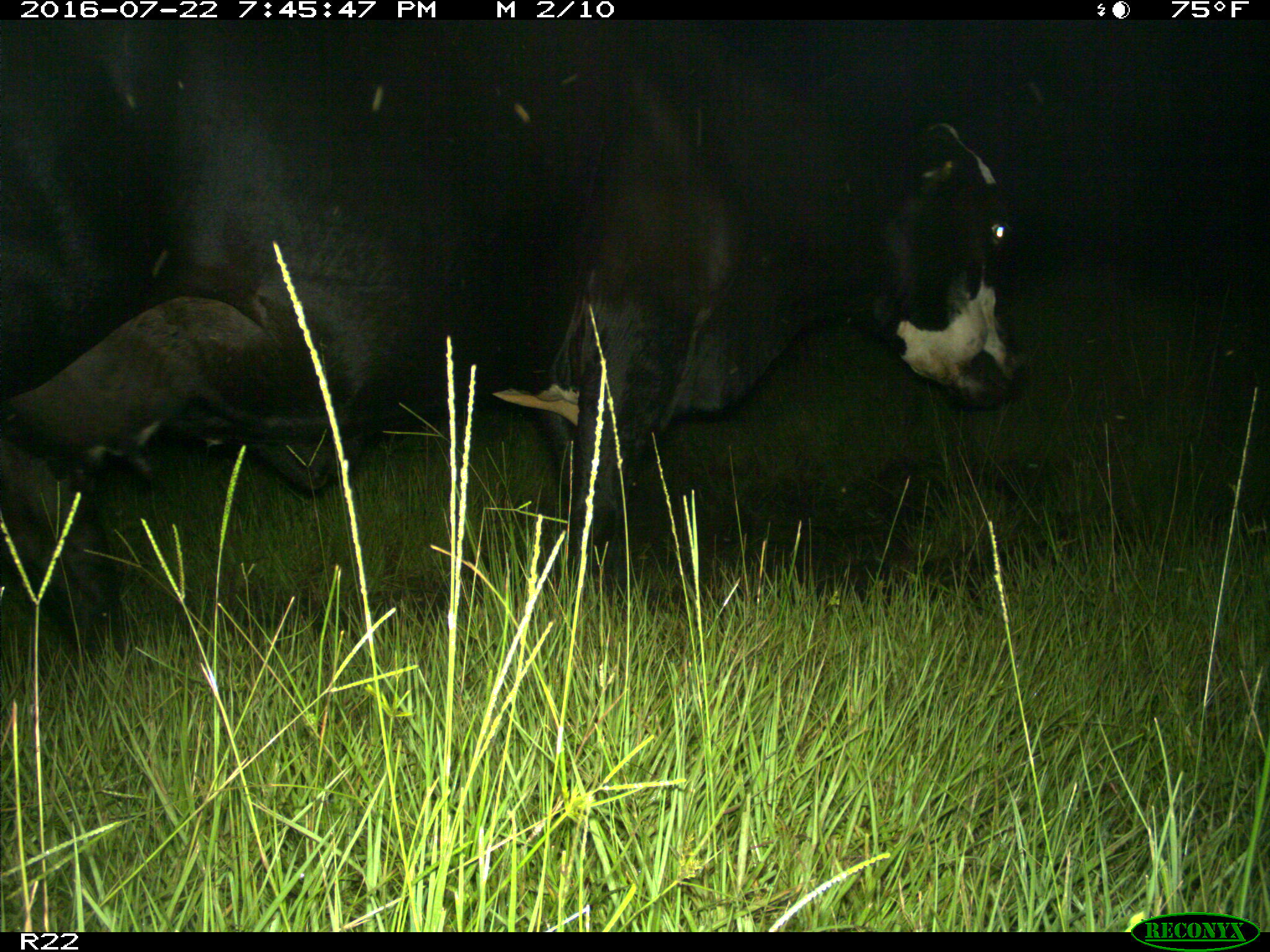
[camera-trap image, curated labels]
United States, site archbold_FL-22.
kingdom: Animalia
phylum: Chordata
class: Mammalia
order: Artiodactyla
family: Bovidae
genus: Bos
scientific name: Bos taurus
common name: domestic cow